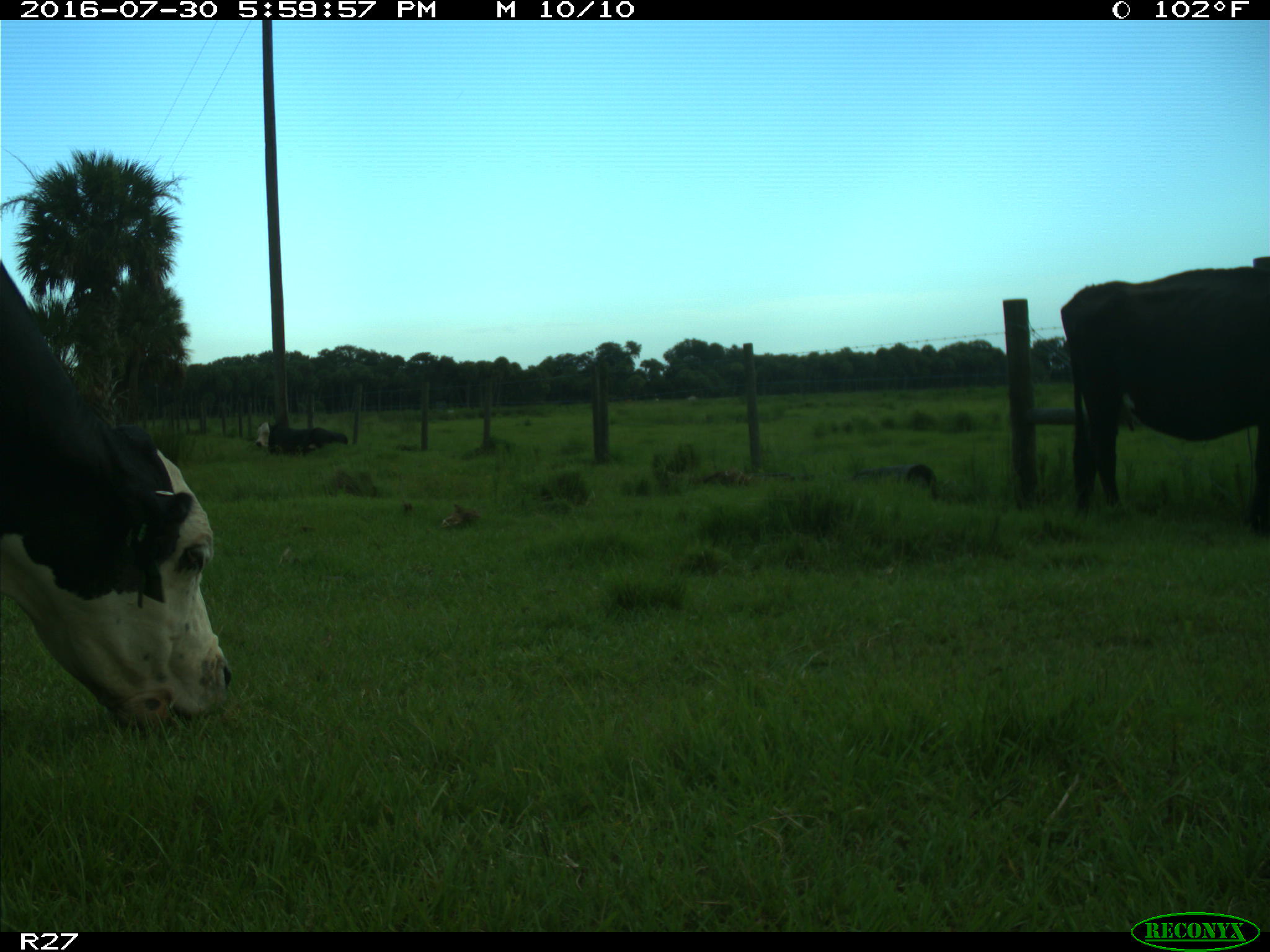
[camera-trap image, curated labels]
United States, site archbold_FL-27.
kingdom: Animalia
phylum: Chordata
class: Mammalia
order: Artiodactyla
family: Bovidae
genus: Bos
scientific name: Bos taurus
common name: domestic cow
Bos taurus (domestic cow).